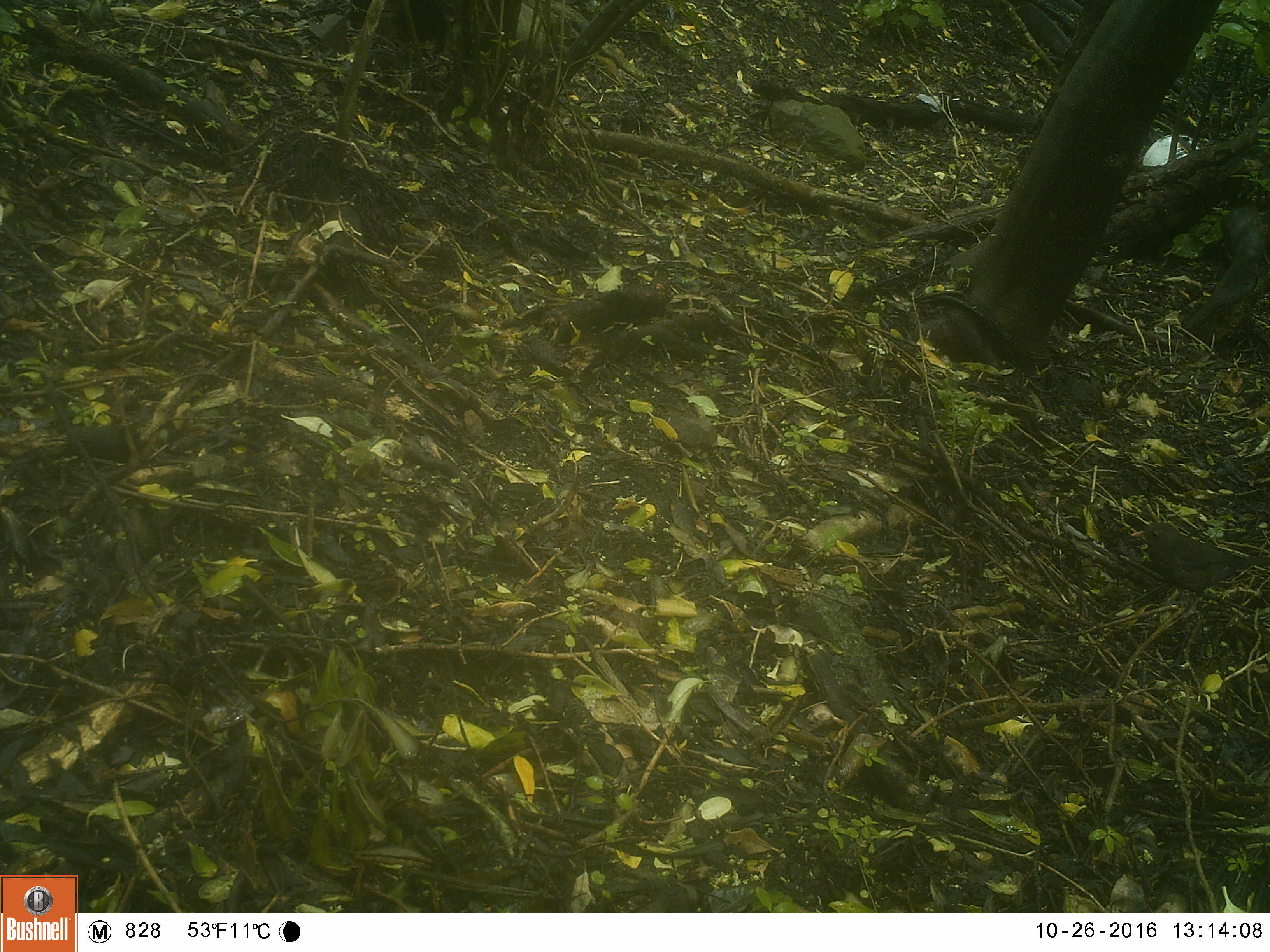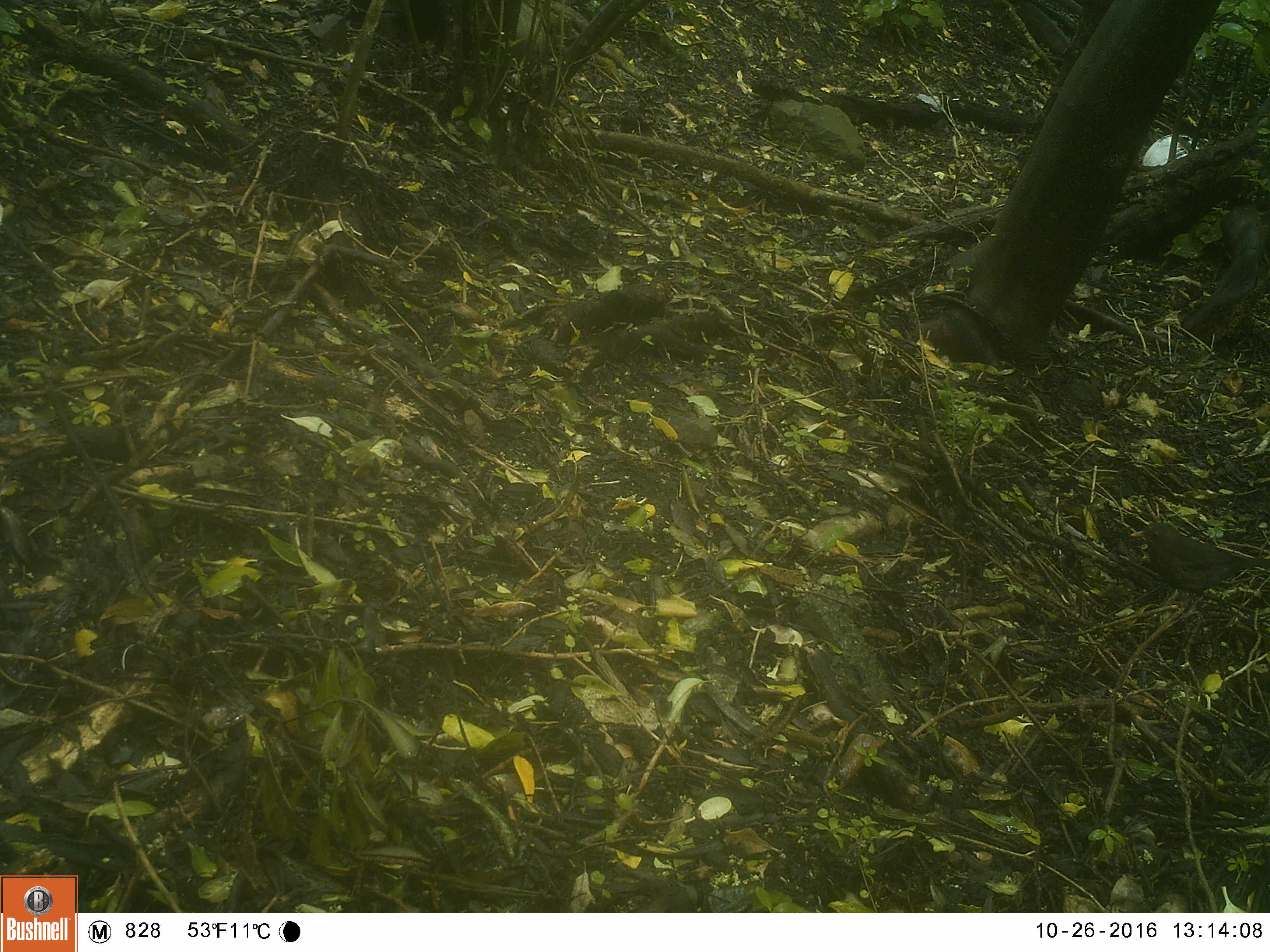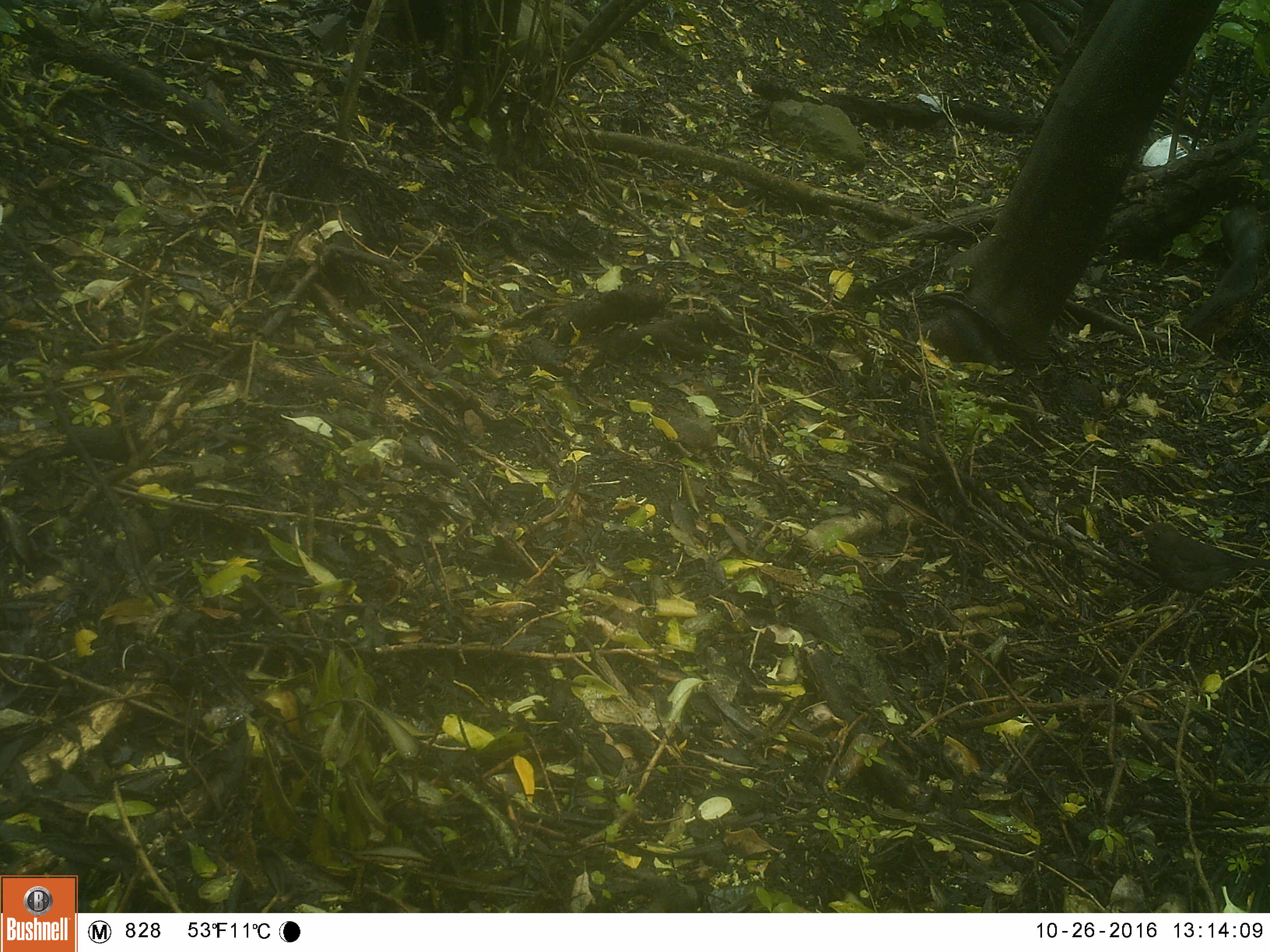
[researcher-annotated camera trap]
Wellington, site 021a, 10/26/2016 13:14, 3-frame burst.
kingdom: Animalia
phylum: Chordata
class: Aves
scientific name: Aves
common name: bird